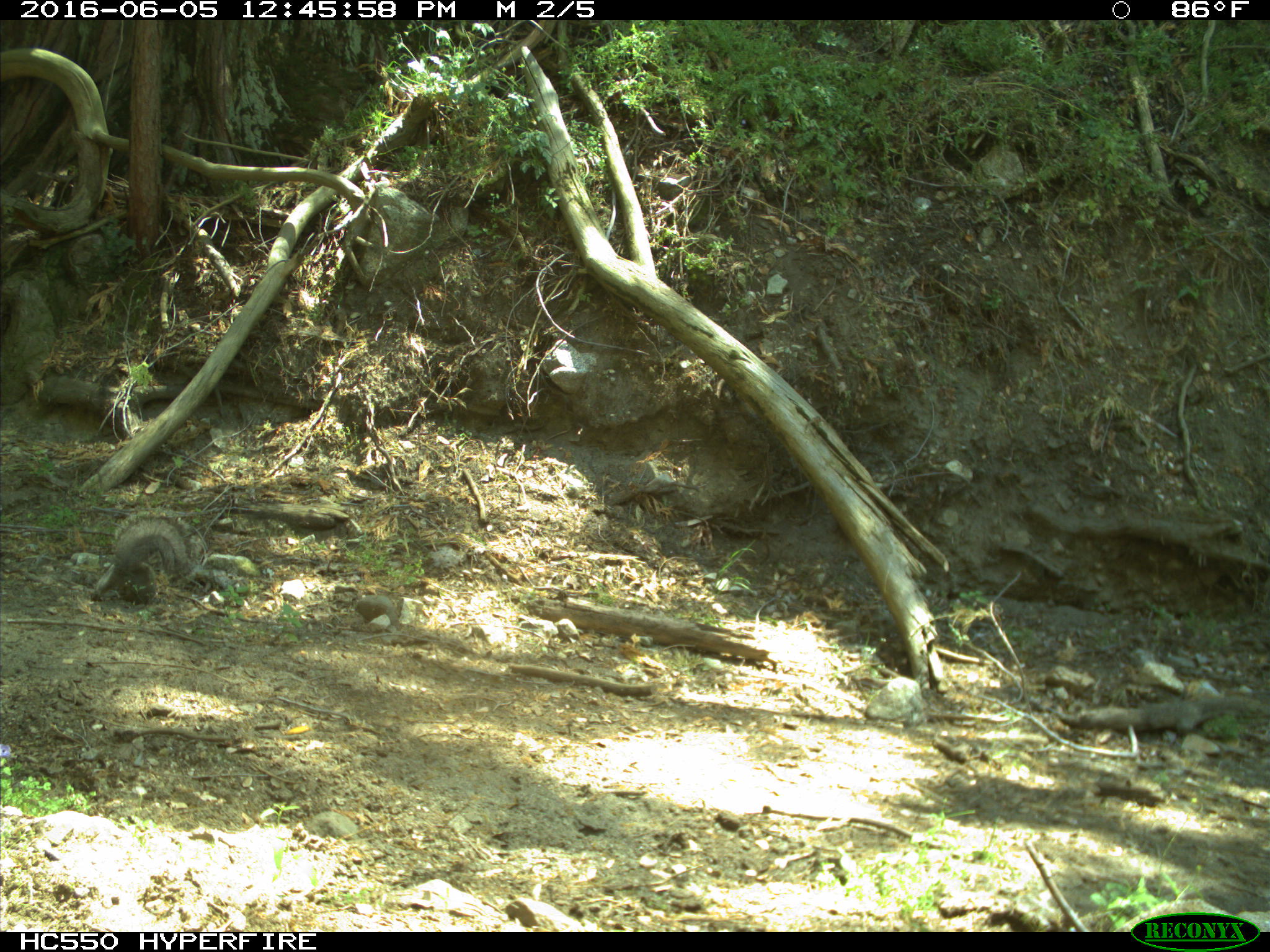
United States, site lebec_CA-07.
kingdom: Animalia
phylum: Chordata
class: Mammalia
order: Rodentia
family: Sciuridae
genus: Sciurus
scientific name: Sciurus carolinensis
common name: eastern gray squirrel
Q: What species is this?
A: Sciurus carolinensis (eastern gray squirrel).